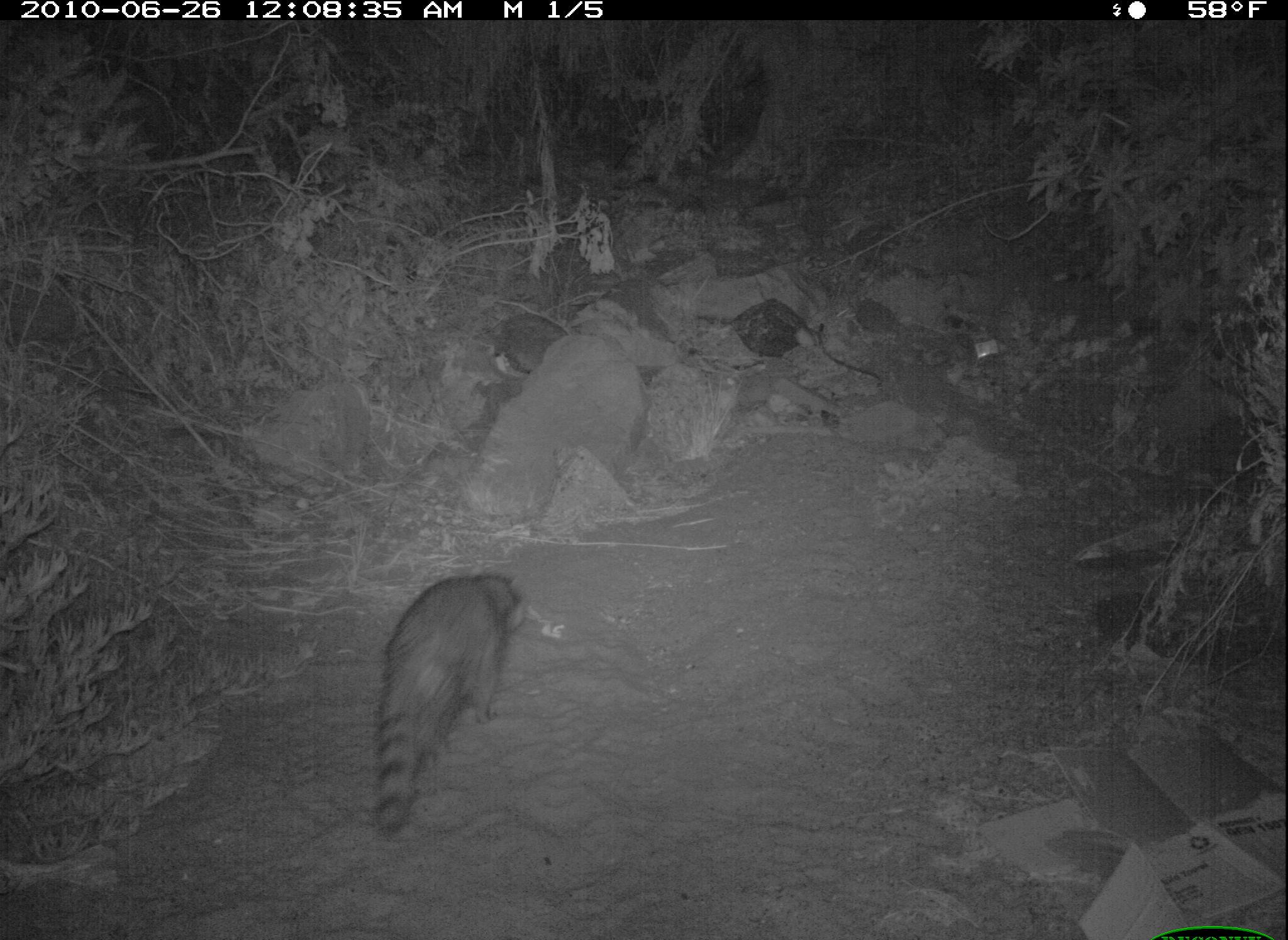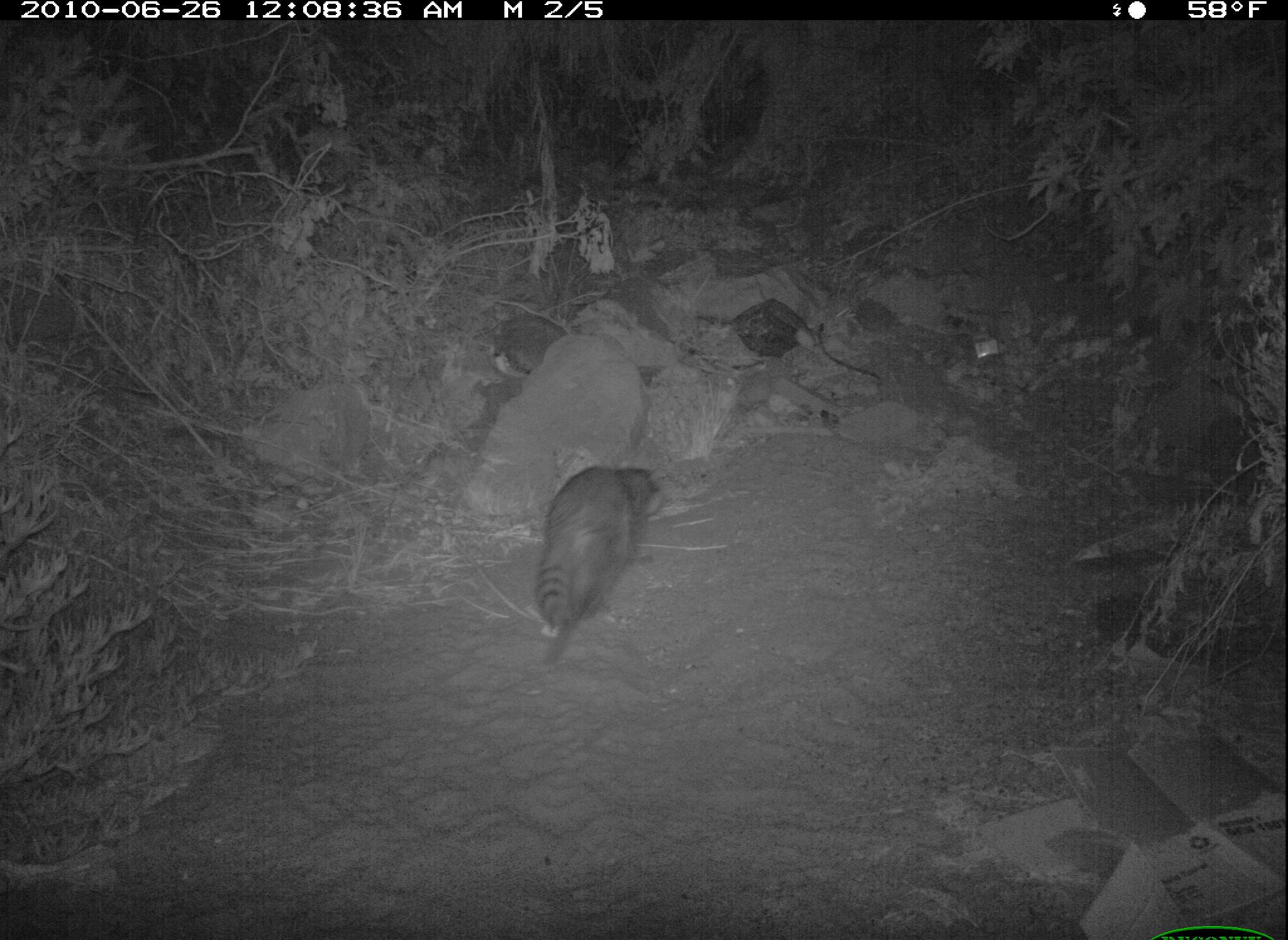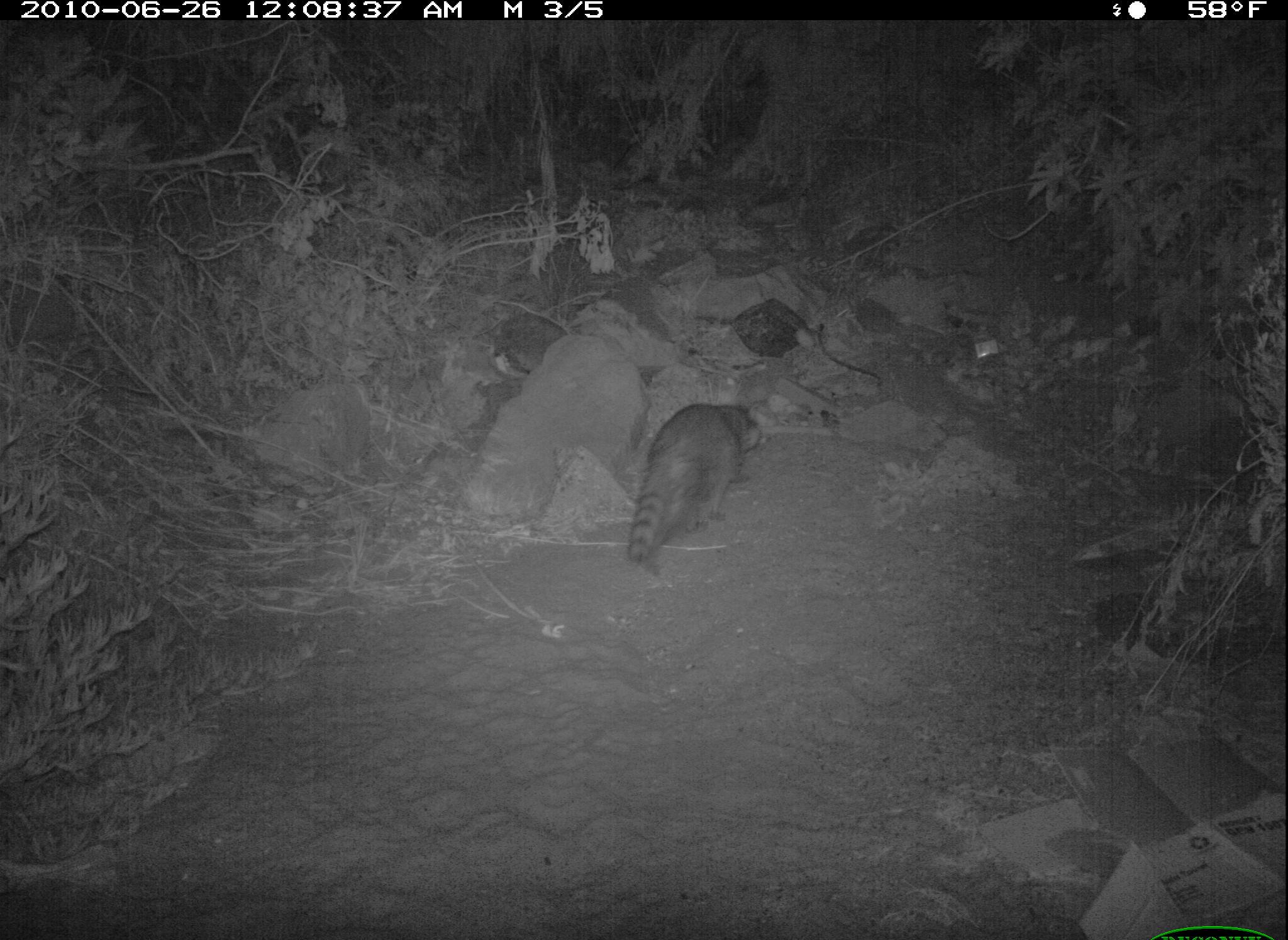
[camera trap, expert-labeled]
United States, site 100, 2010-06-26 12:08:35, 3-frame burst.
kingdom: Animalia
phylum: Chordata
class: Mammalia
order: Carnivora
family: Procyonidae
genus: Procyon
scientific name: Procyon lotor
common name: raccoon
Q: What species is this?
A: Raccoon (Procyon lotor).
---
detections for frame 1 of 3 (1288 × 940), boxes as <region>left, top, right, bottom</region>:
raccoon: <region>357, 570, 533, 834</region>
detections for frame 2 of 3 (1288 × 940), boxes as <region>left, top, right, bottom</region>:
raccoon: <region>520, 457, 676, 676</region>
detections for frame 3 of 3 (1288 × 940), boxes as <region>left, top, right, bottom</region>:
raccoon: <region>615, 395, 770, 577</region>